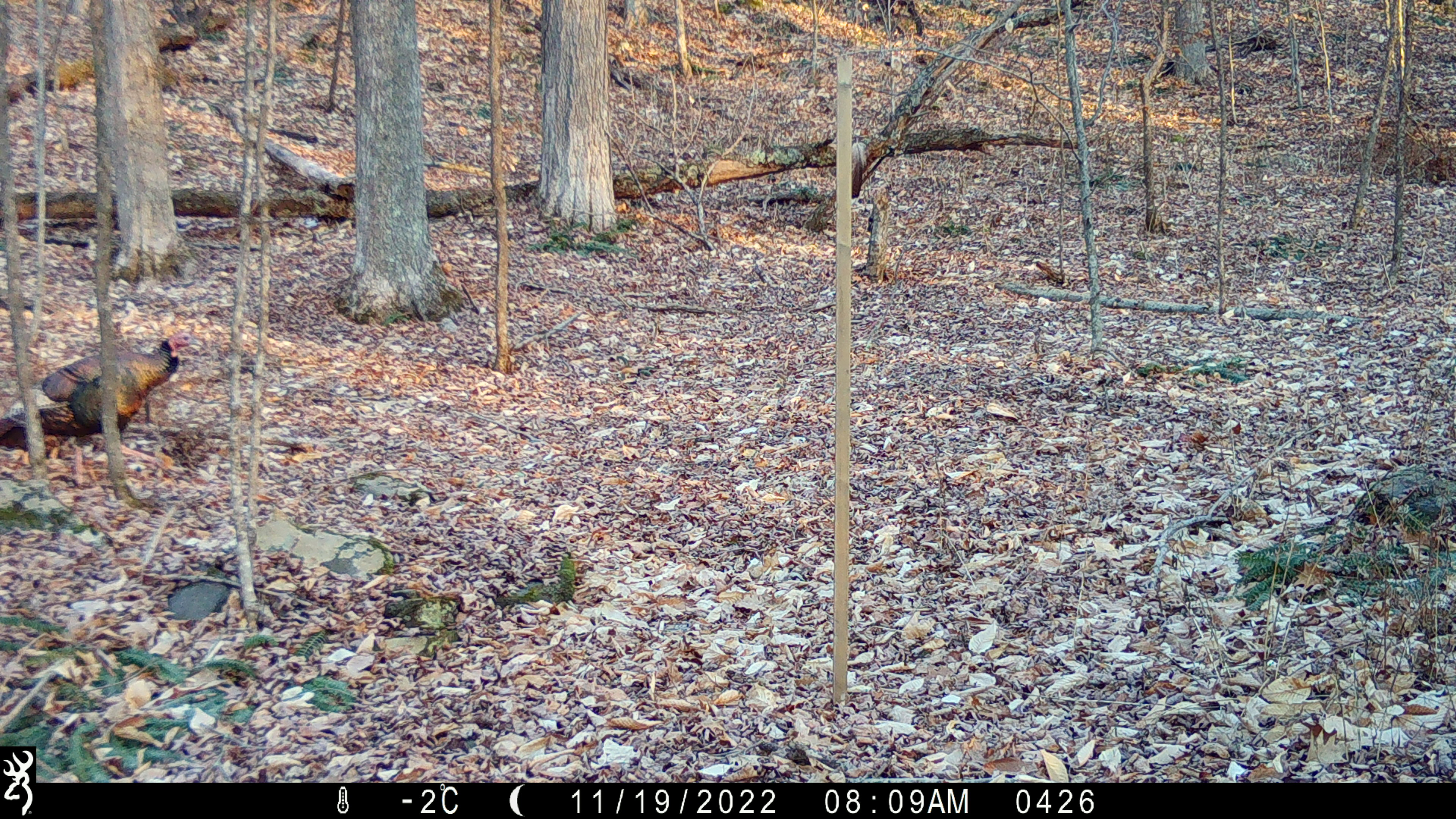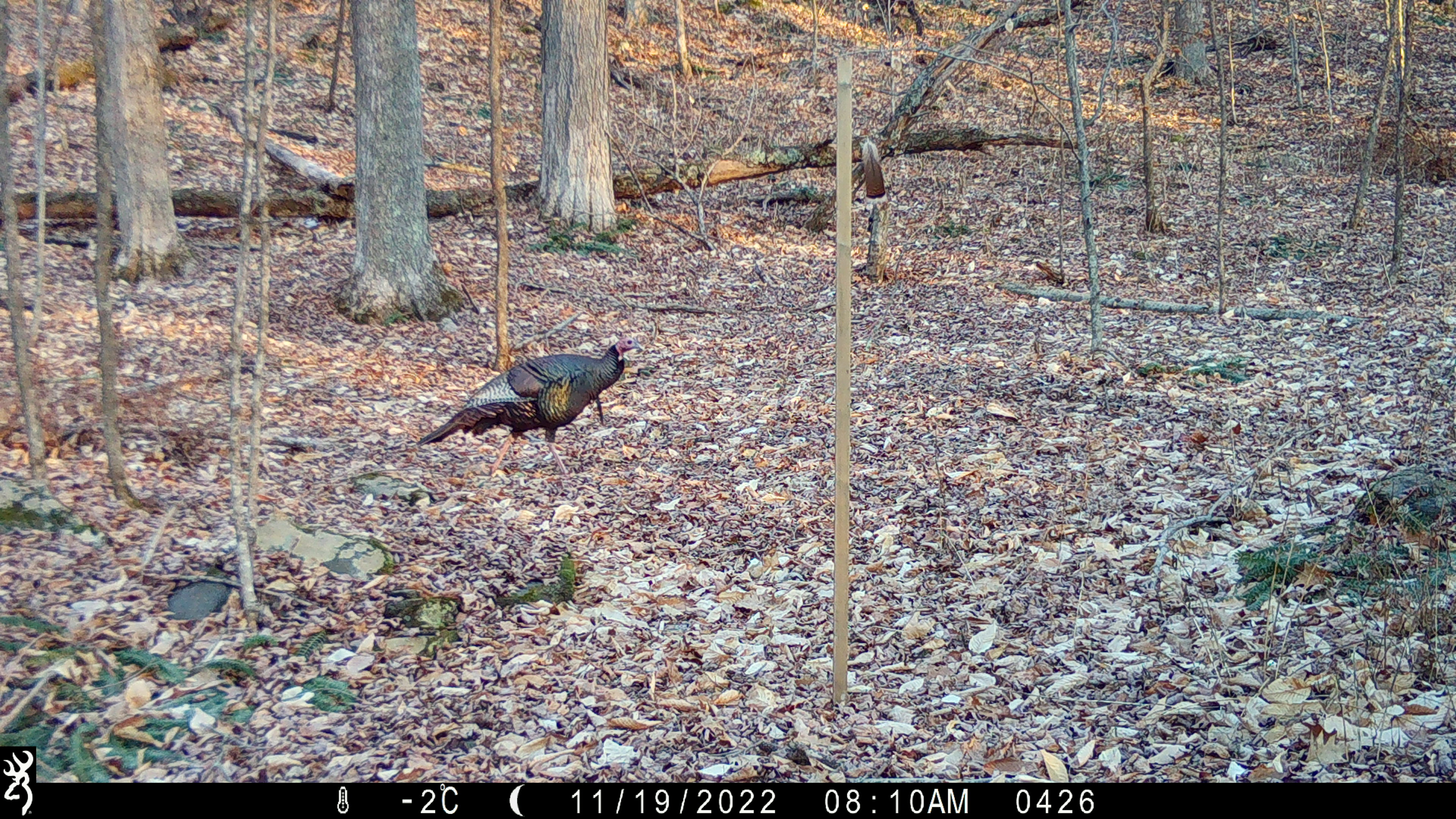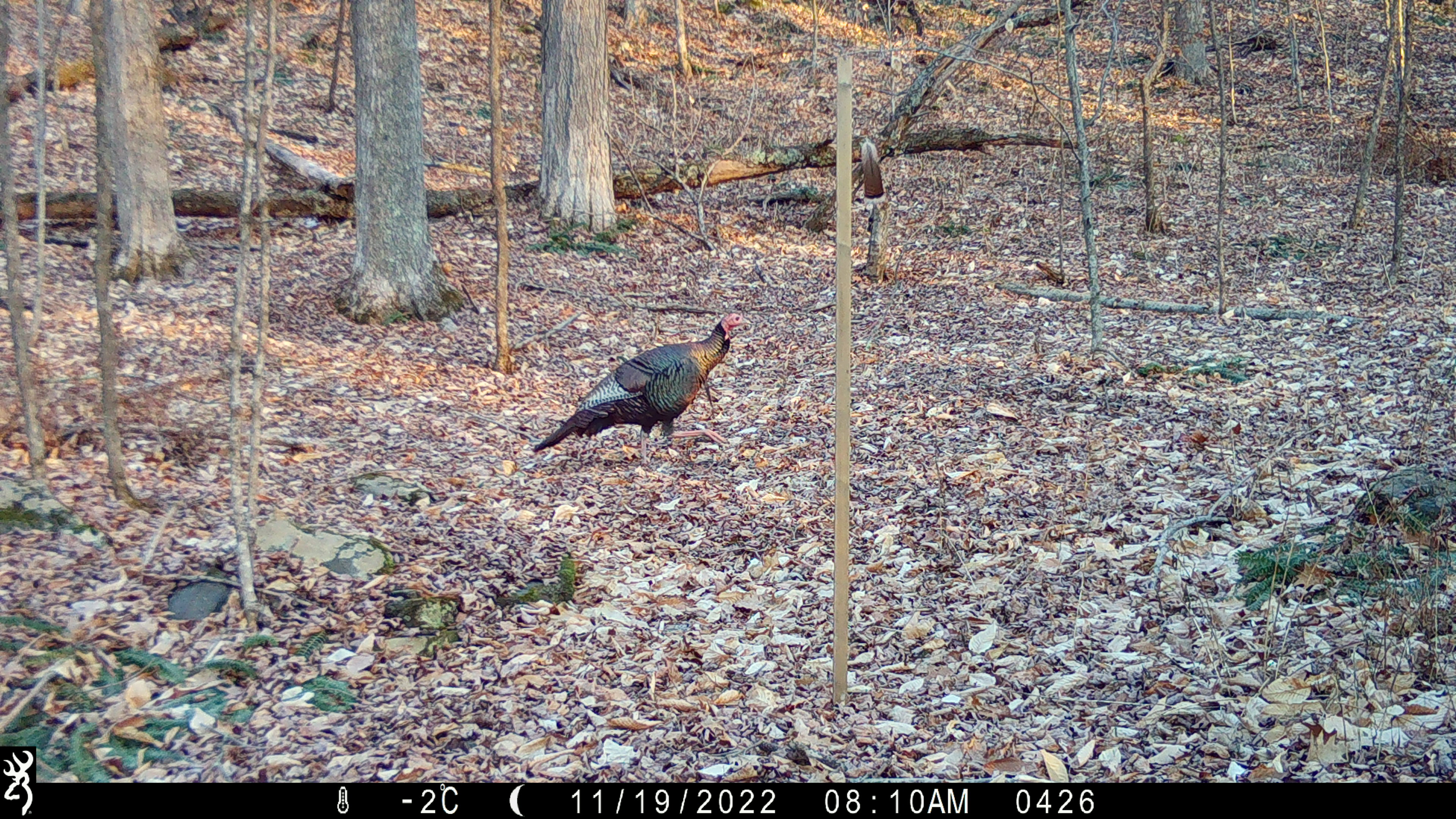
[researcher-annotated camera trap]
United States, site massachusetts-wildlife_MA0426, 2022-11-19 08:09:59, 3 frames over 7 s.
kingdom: Animalia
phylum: Chordata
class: Aves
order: Galliformes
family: Phasianidae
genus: Meleagris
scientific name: Meleagris gallopavo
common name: wild turkey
Wild turkey (Meleagris gallopavo).